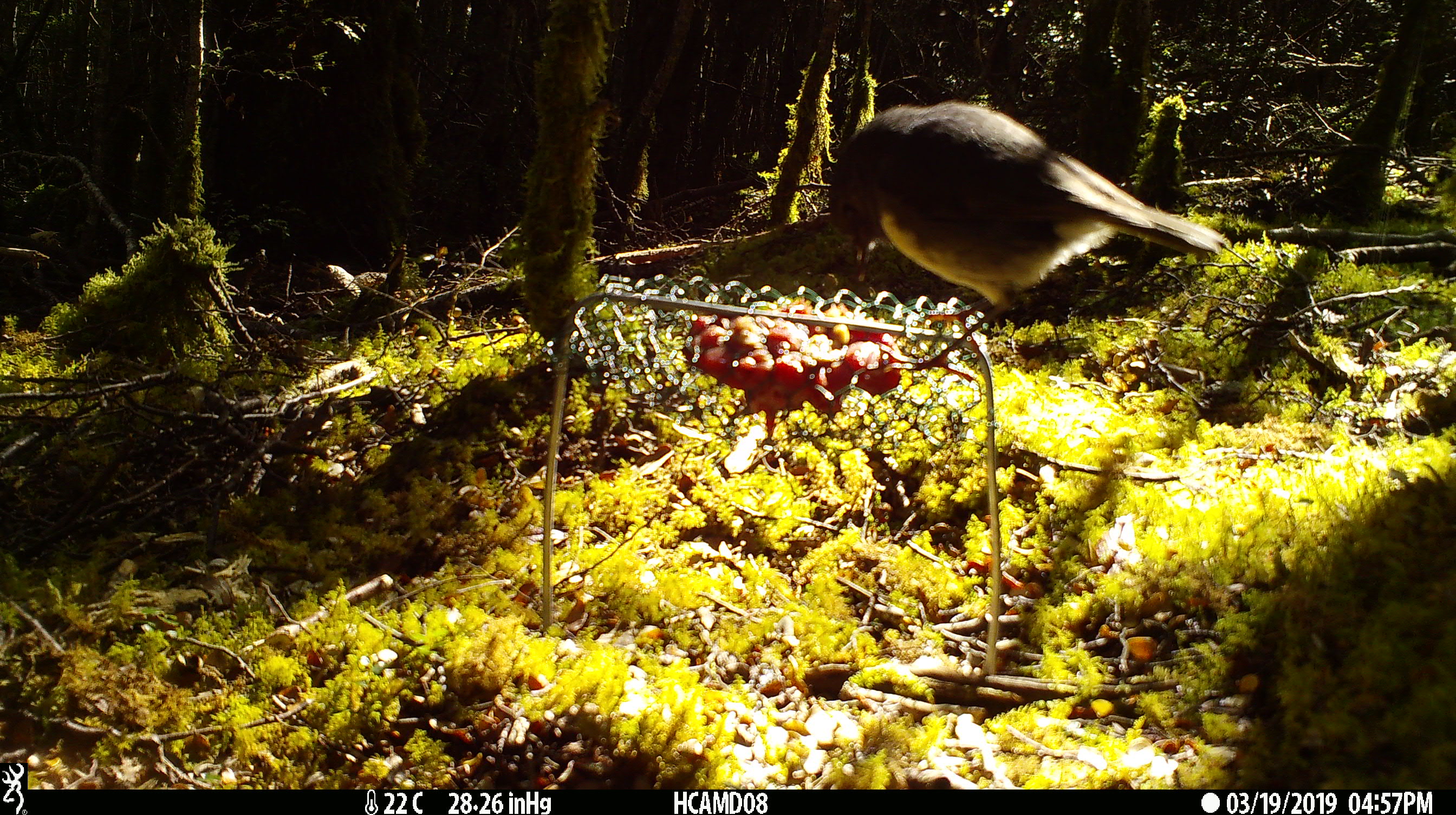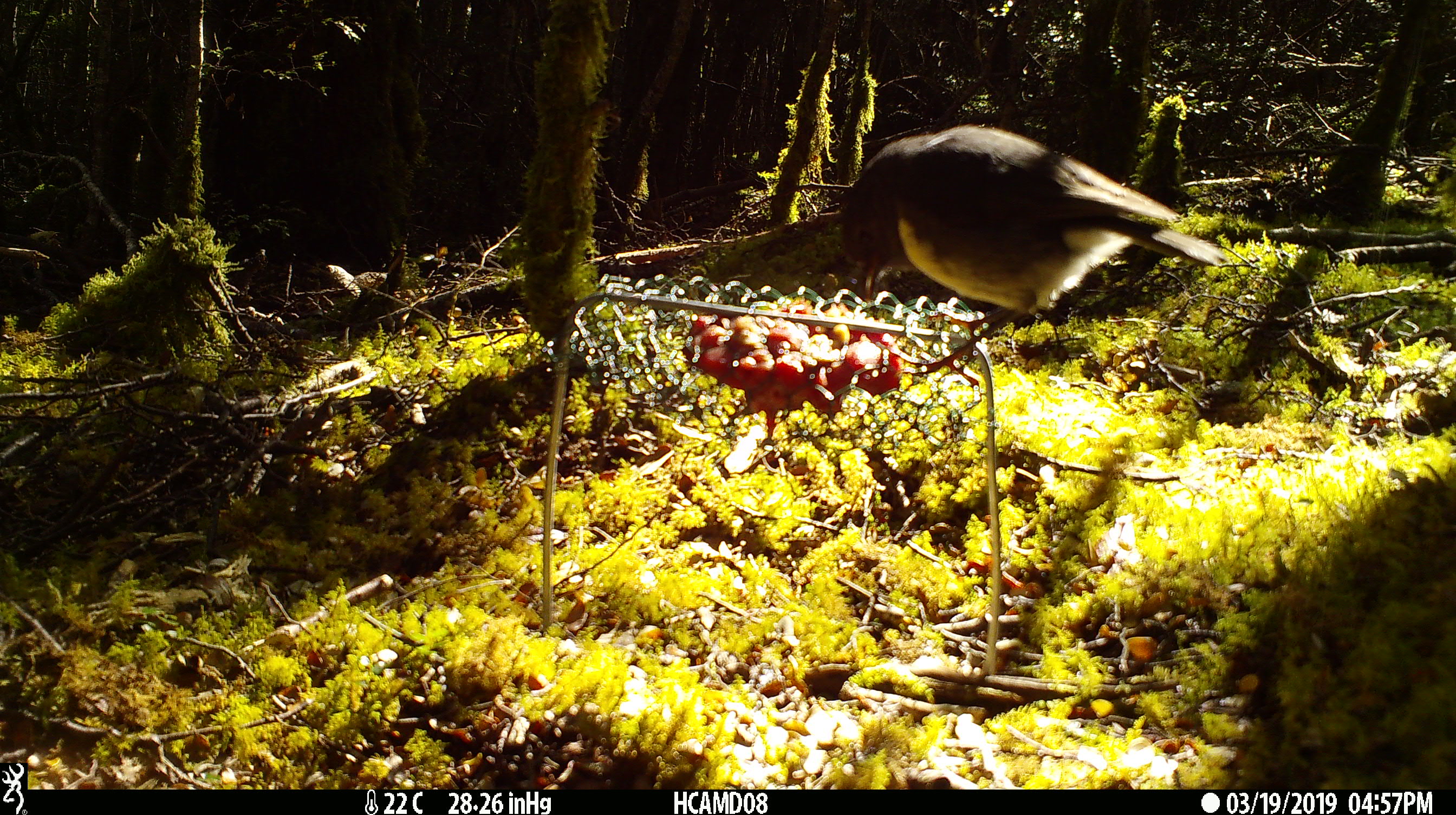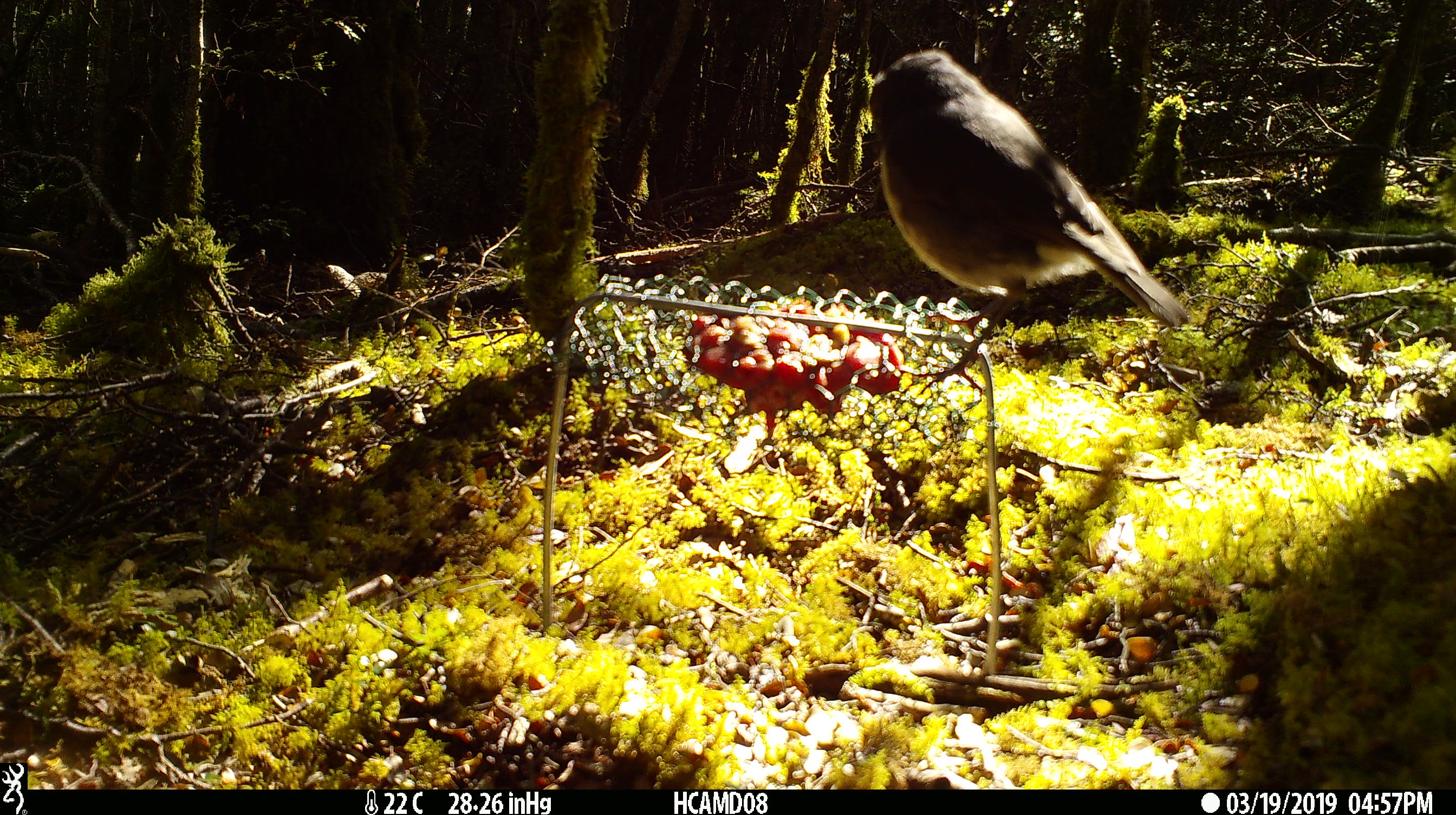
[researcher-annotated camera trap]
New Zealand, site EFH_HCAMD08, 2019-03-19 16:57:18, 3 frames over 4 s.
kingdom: Animalia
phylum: Chordata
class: Aves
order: Passeriformes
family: Petroicidae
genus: Petroica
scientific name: Petroica australis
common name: new zealand robin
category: robin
Robin (new zealand robin) (Petroica australis).